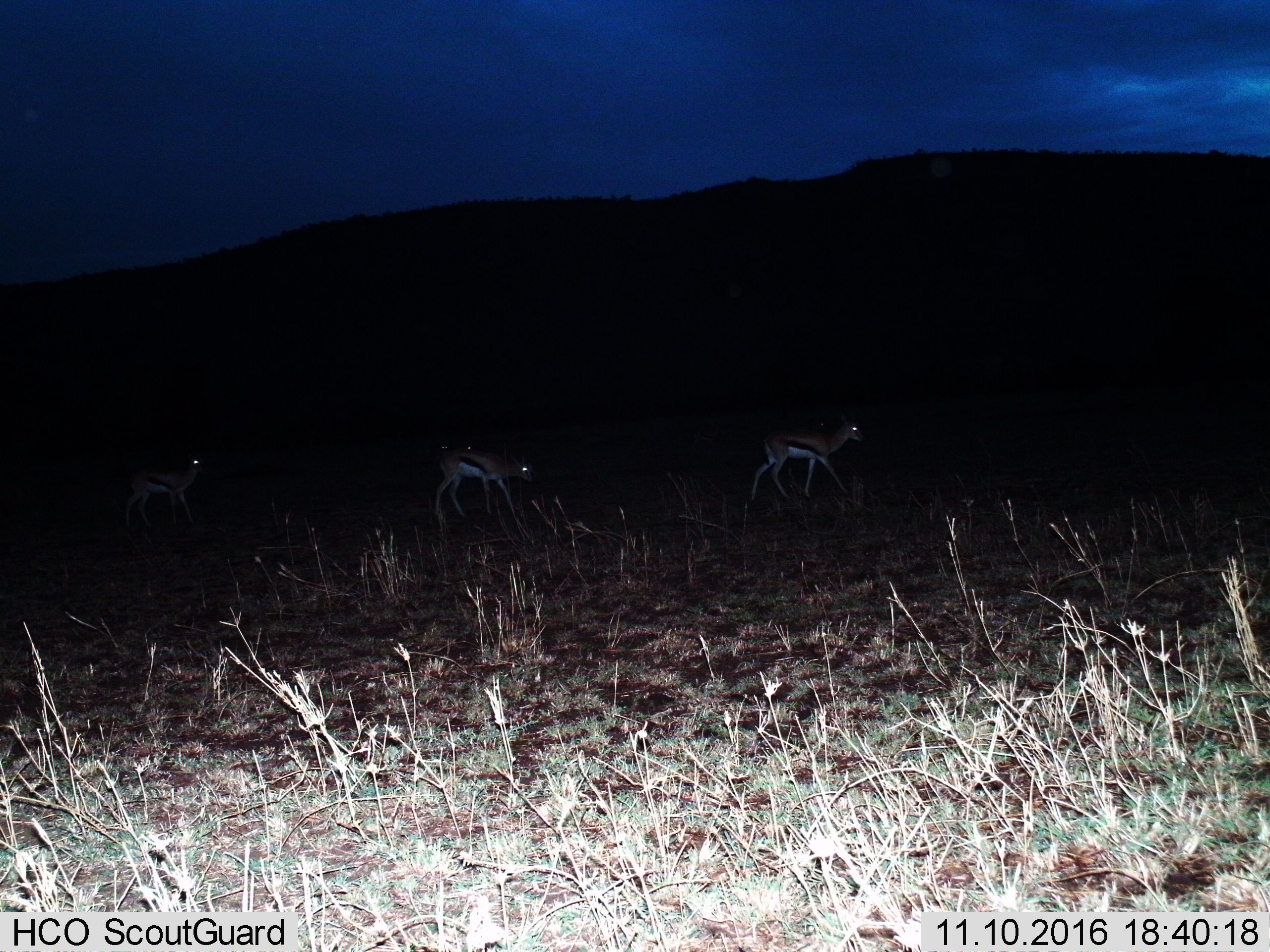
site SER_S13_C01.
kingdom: Animalia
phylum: Chordata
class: Mammalia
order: Artiodactyla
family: Bovidae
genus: Eudorcas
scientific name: Eudorcas thomsonii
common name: thomson's gazelle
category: gazellethomsons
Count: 3.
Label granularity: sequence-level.